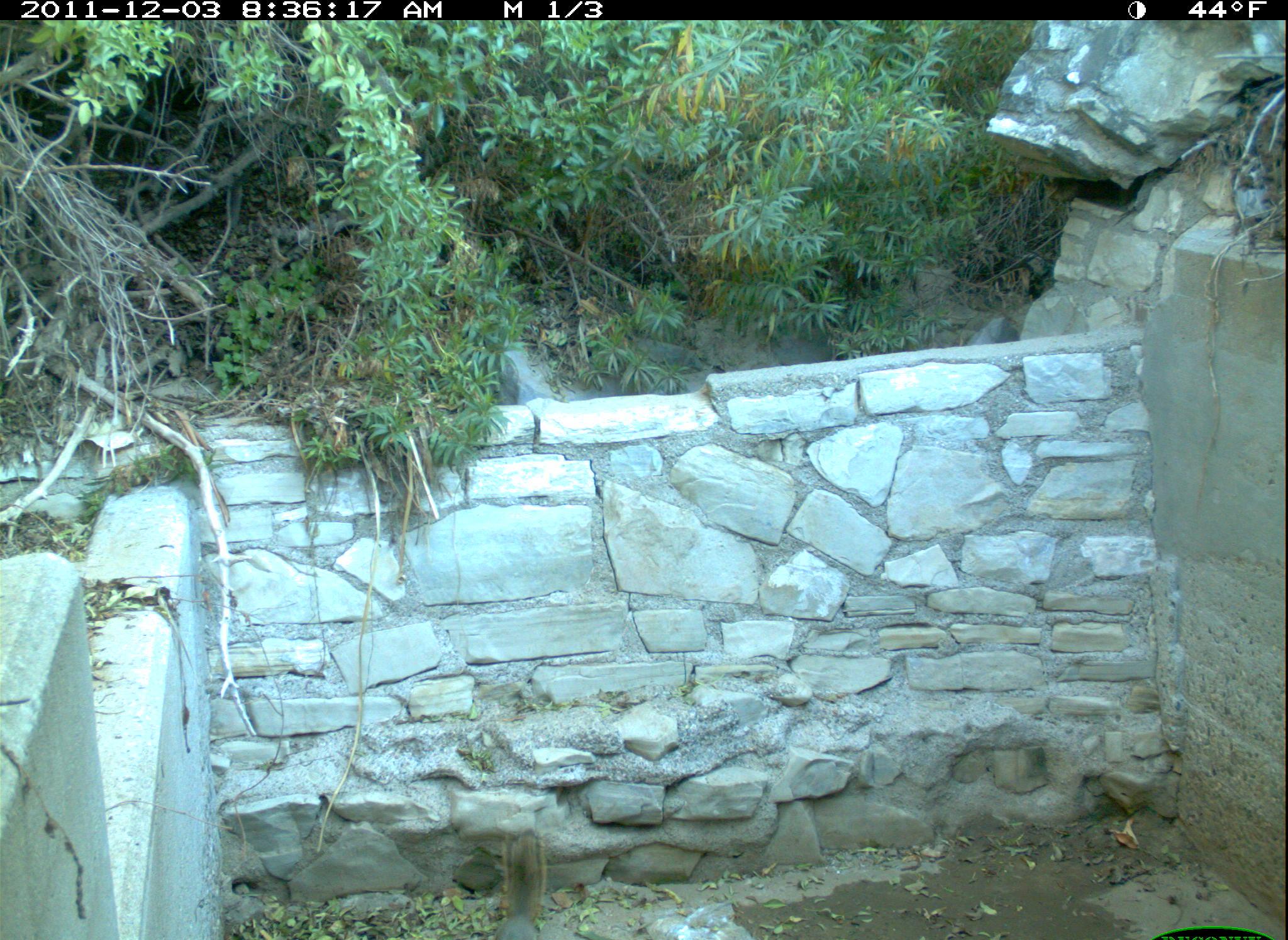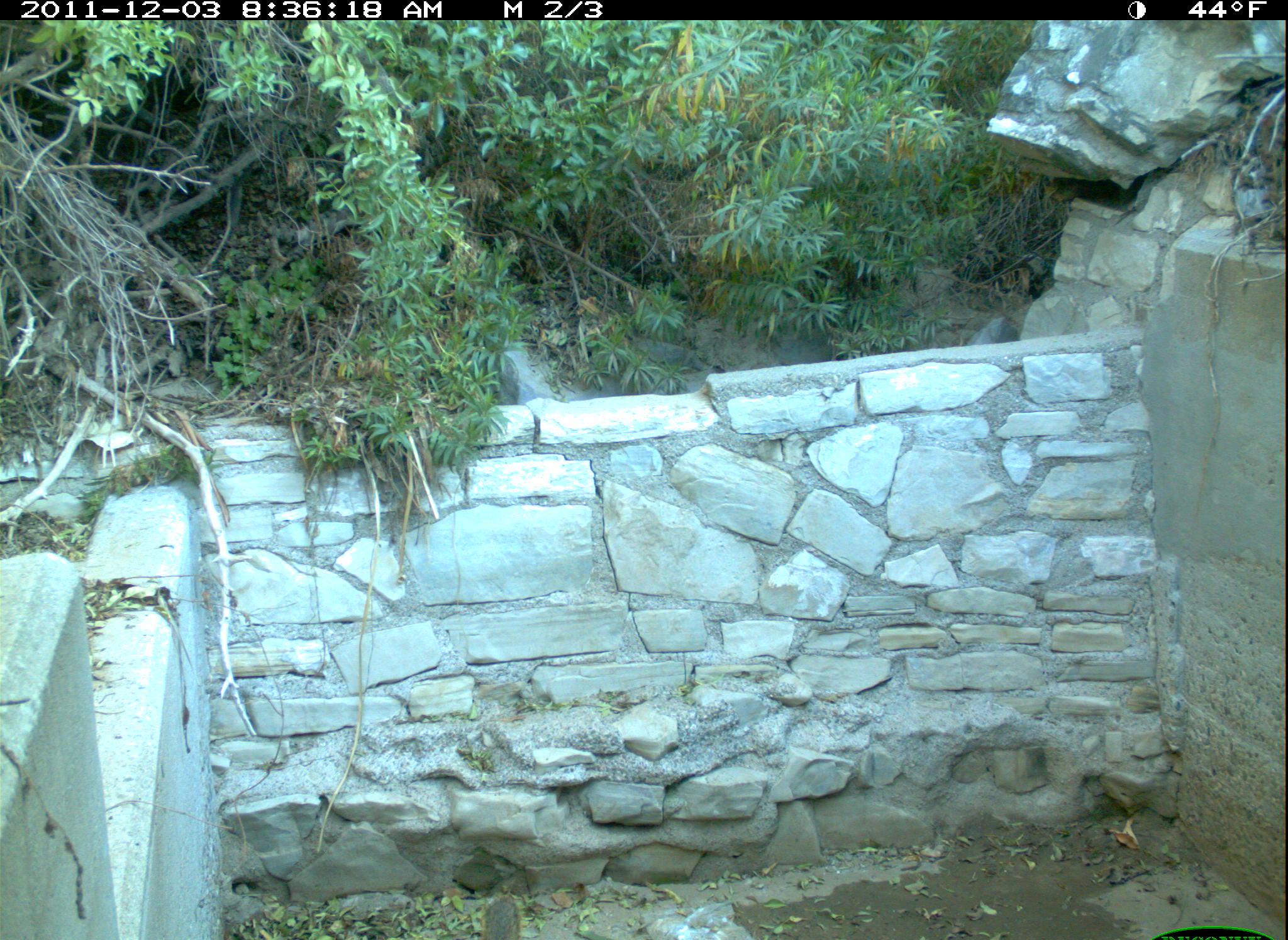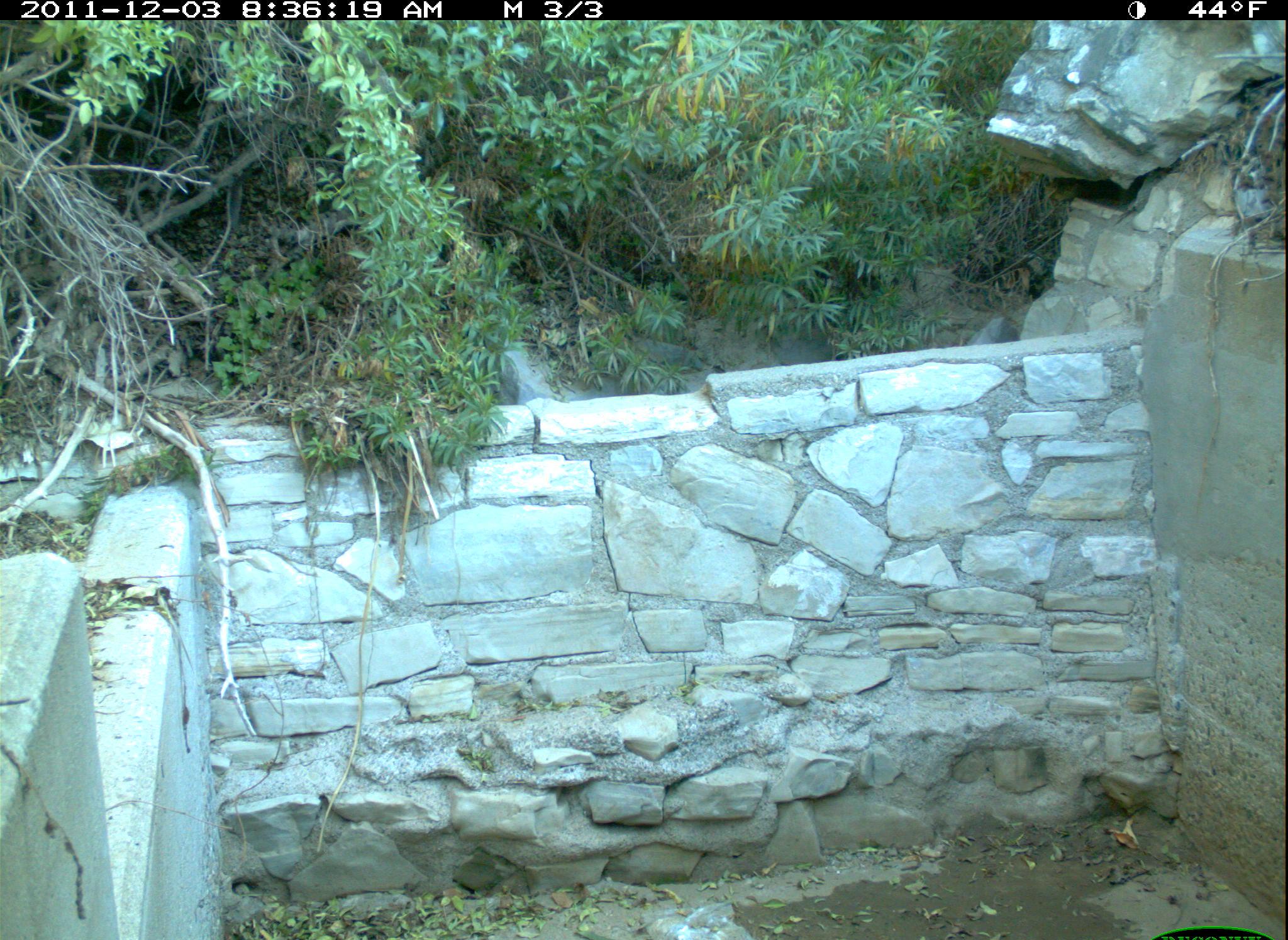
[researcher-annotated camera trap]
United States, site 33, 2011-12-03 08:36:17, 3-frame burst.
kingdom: Animalia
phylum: Chordata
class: Mammalia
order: Rodentia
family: Sciuridae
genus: Sciurus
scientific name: Sciurus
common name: squirrel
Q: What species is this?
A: Squirrel (Sciurus).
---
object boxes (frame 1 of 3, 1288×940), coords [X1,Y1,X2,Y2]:
squirrel: [446,809,610,940]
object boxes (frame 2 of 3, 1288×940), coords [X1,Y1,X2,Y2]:
squirrel: [477,888,531,940]